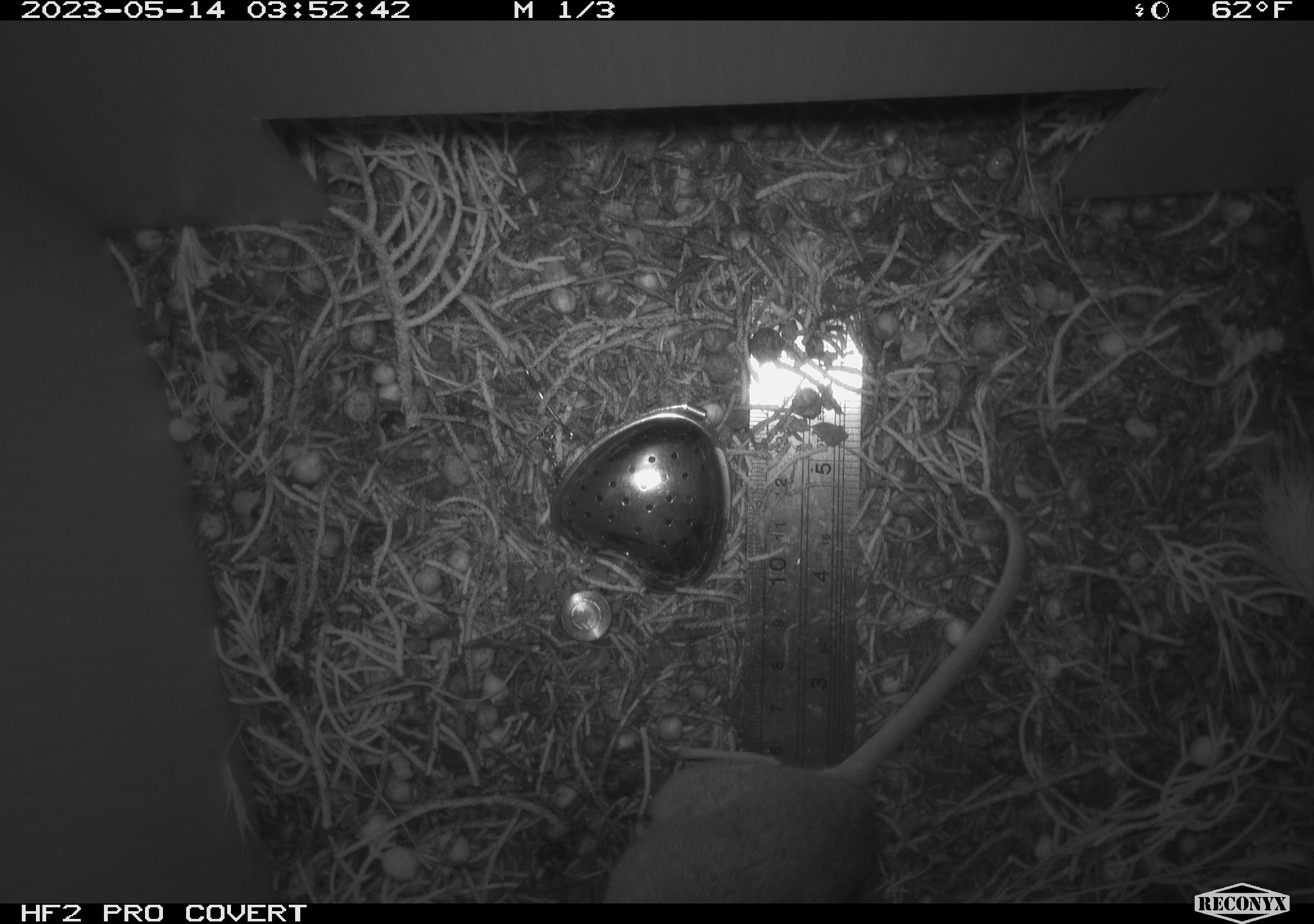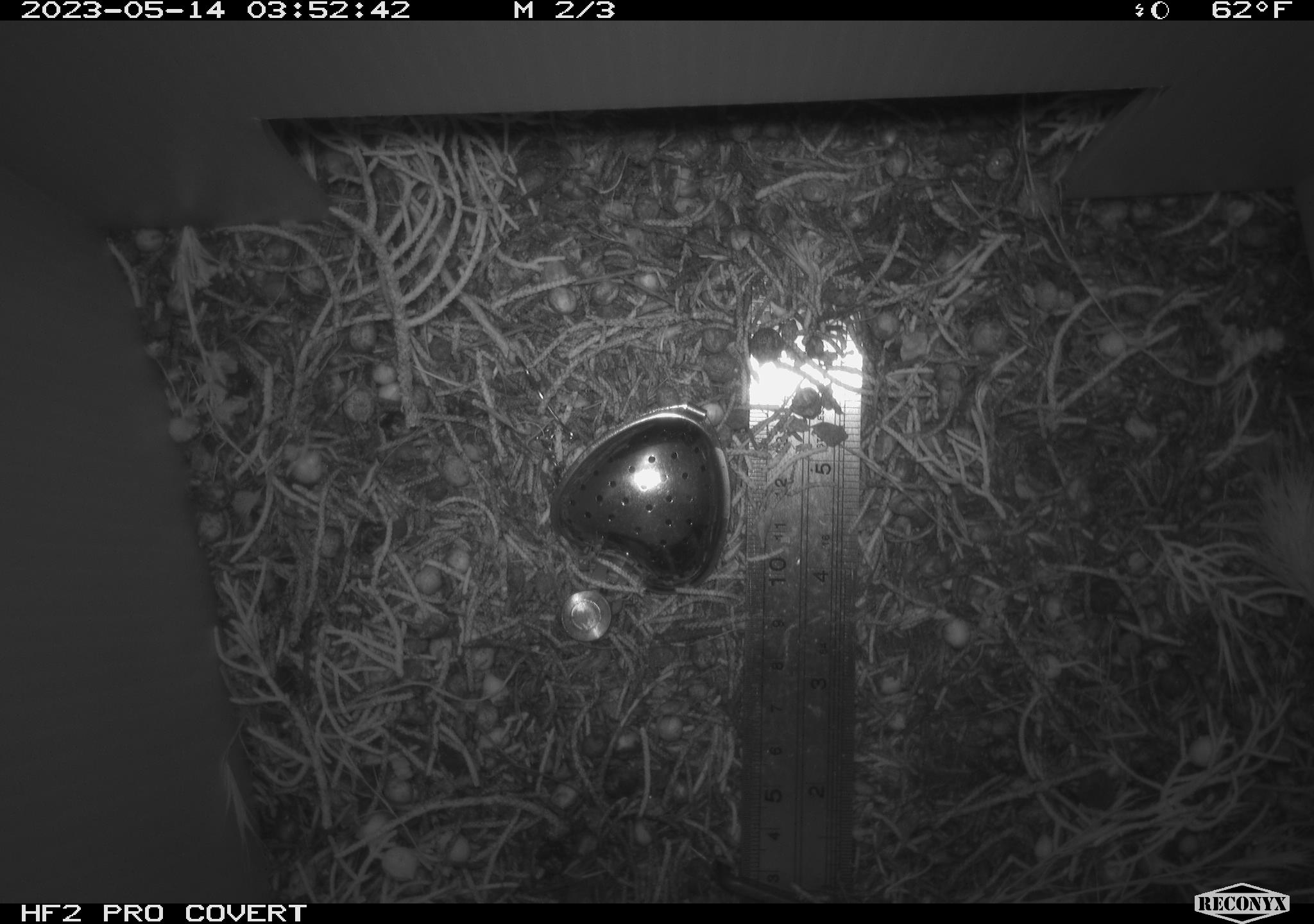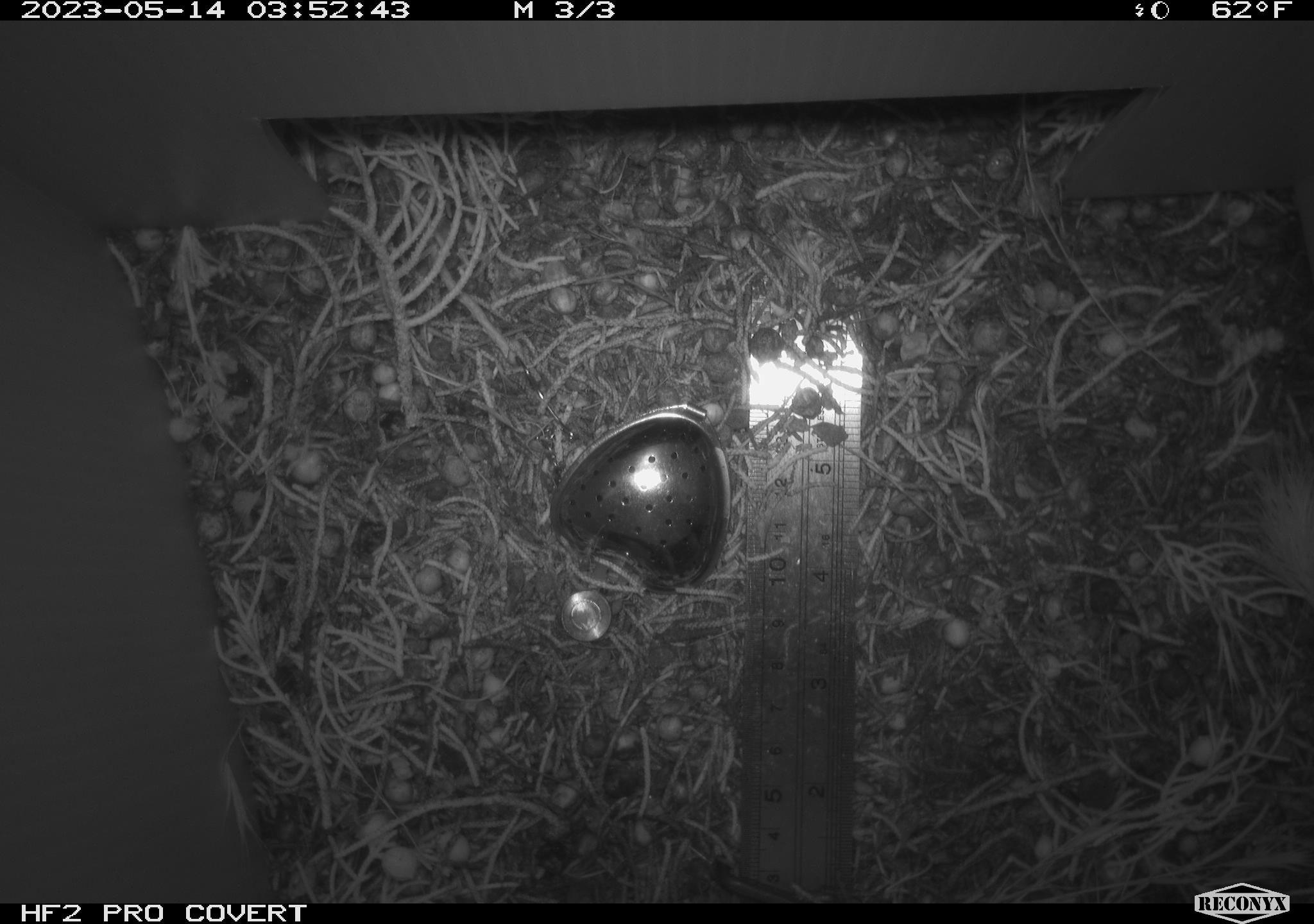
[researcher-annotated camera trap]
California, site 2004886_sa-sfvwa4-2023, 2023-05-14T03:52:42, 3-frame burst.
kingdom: Animalia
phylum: Chordata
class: Mammalia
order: Rodentia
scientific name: Rodentia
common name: mouse species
Mouse species (Rodentia).